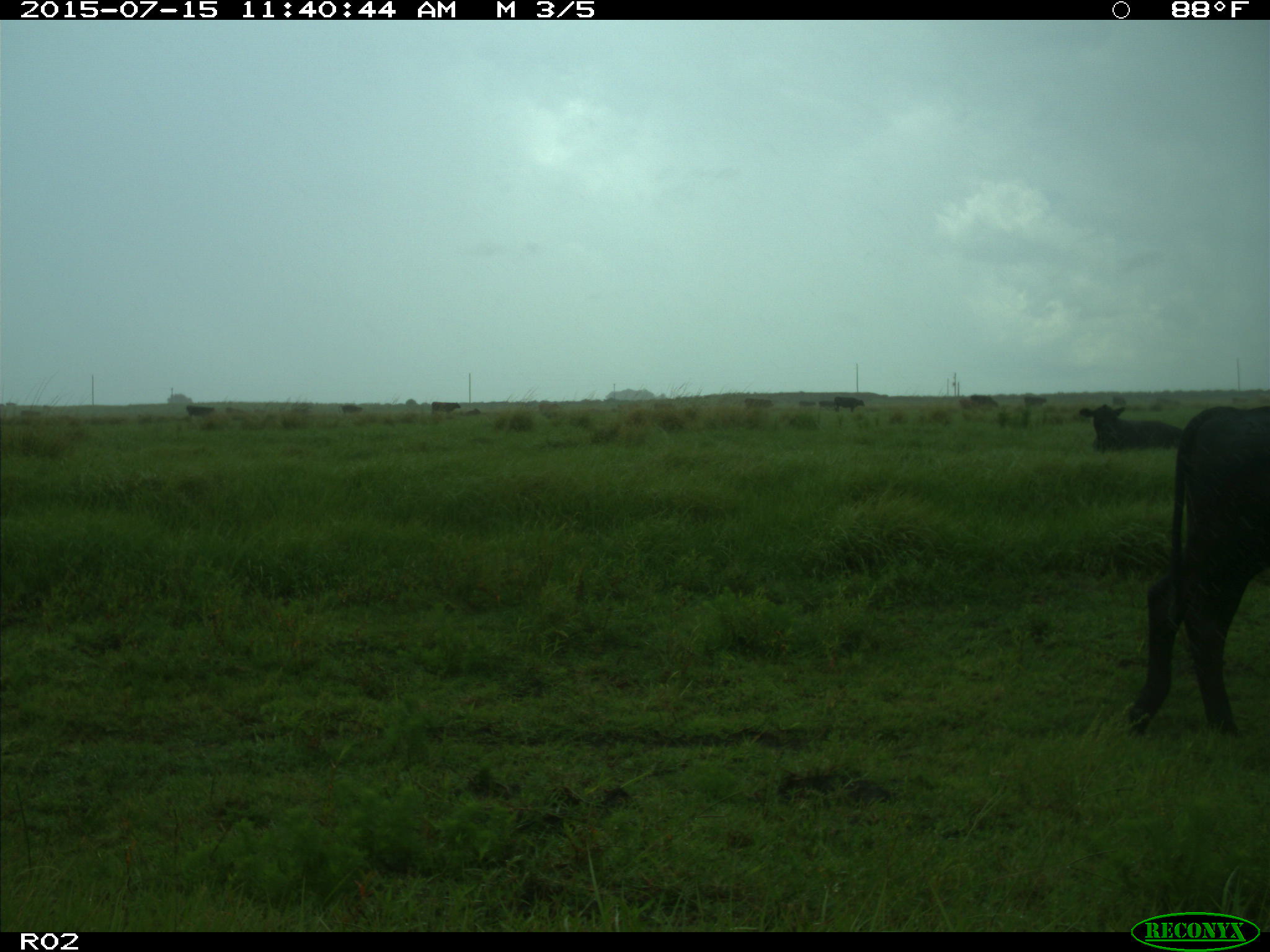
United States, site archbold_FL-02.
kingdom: Animalia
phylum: Chordata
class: Mammalia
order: Artiodactyla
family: Bovidae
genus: Bos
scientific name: Bos taurus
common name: domestic cow